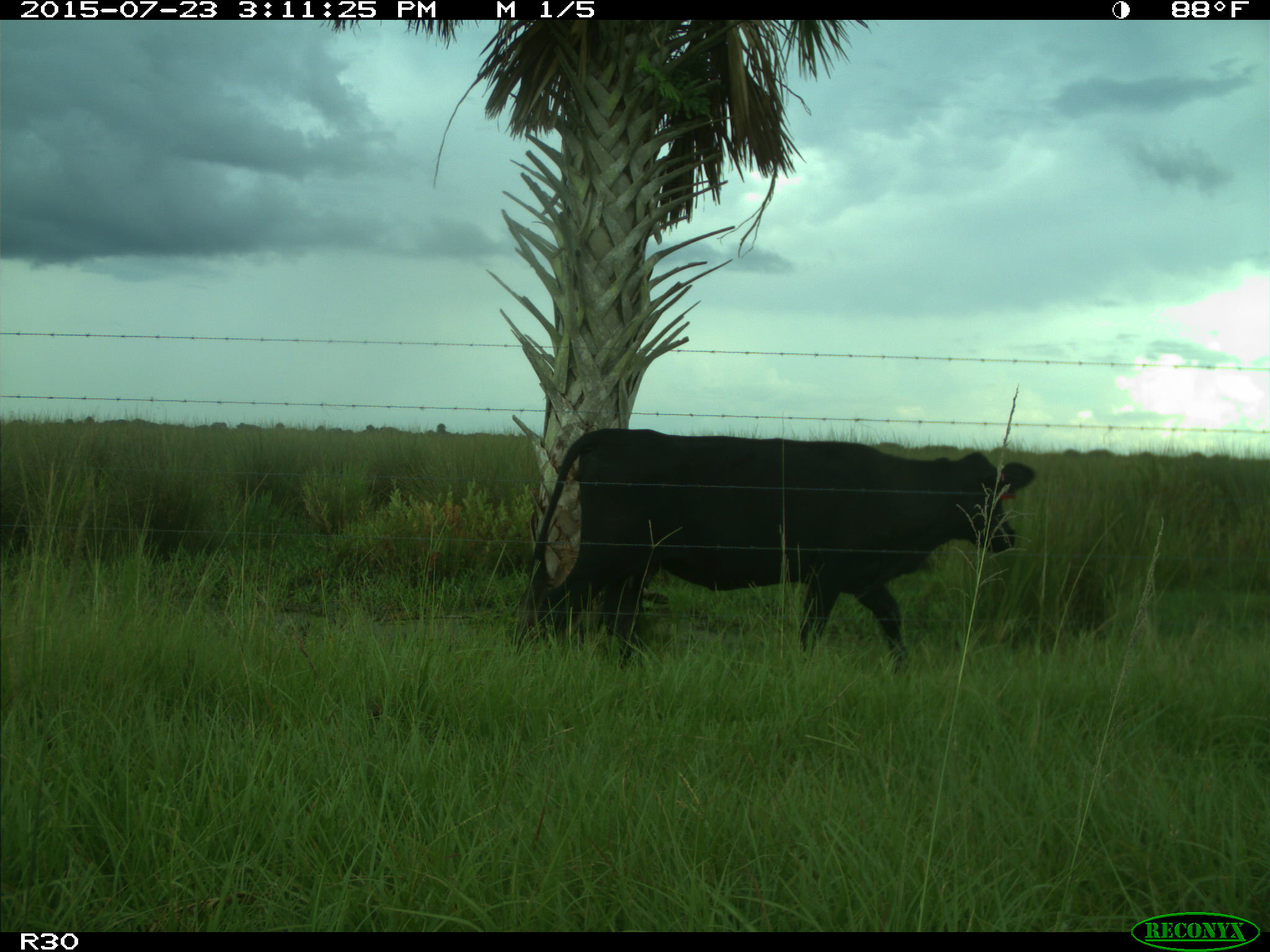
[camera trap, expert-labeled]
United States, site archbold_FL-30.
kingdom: Animalia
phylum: Chordata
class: Mammalia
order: Artiodactyla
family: Bovidae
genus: Bos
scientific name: Bos taurus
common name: domestic cow